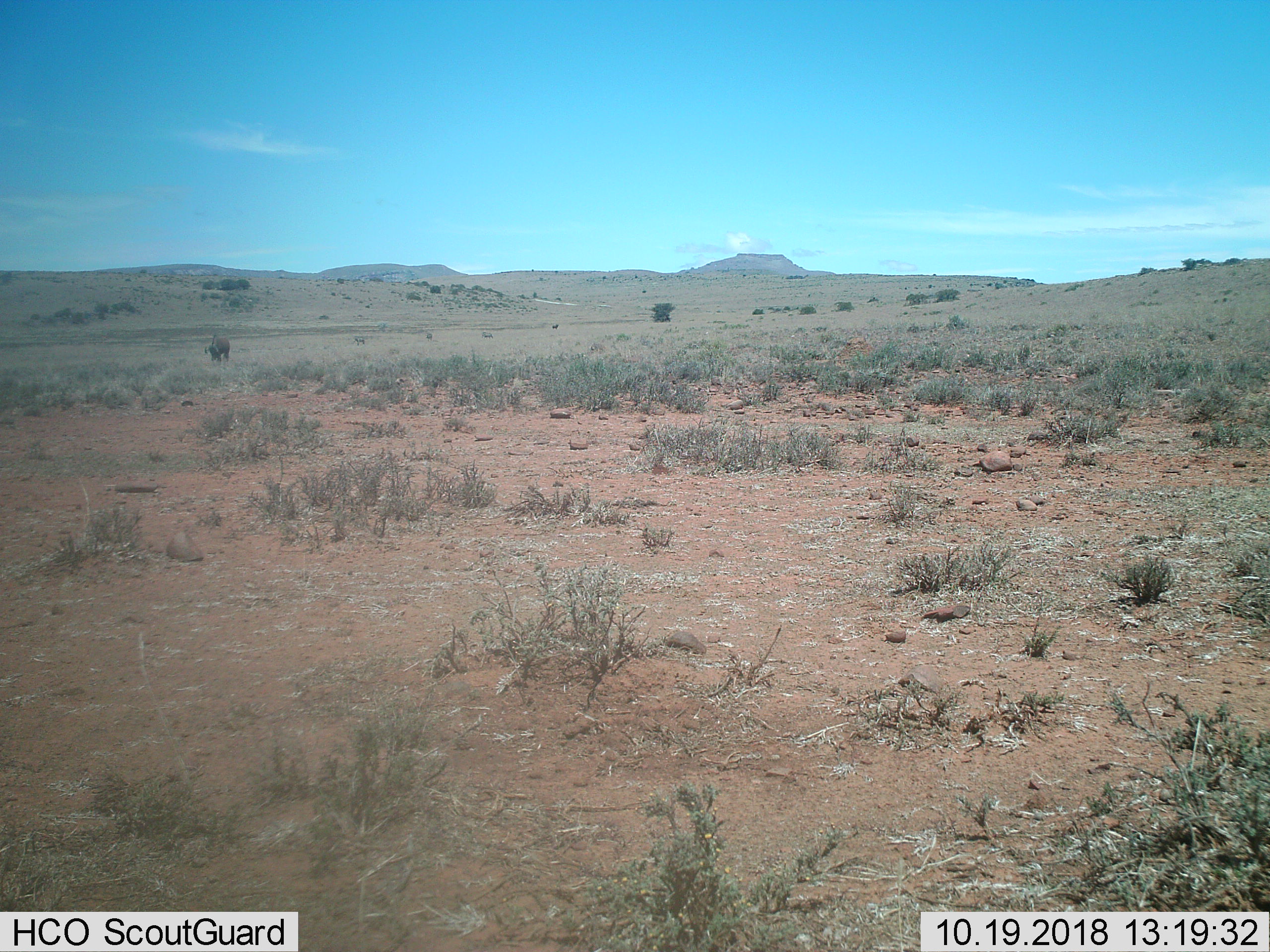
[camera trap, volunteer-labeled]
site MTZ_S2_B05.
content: unidentified animal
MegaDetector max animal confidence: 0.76